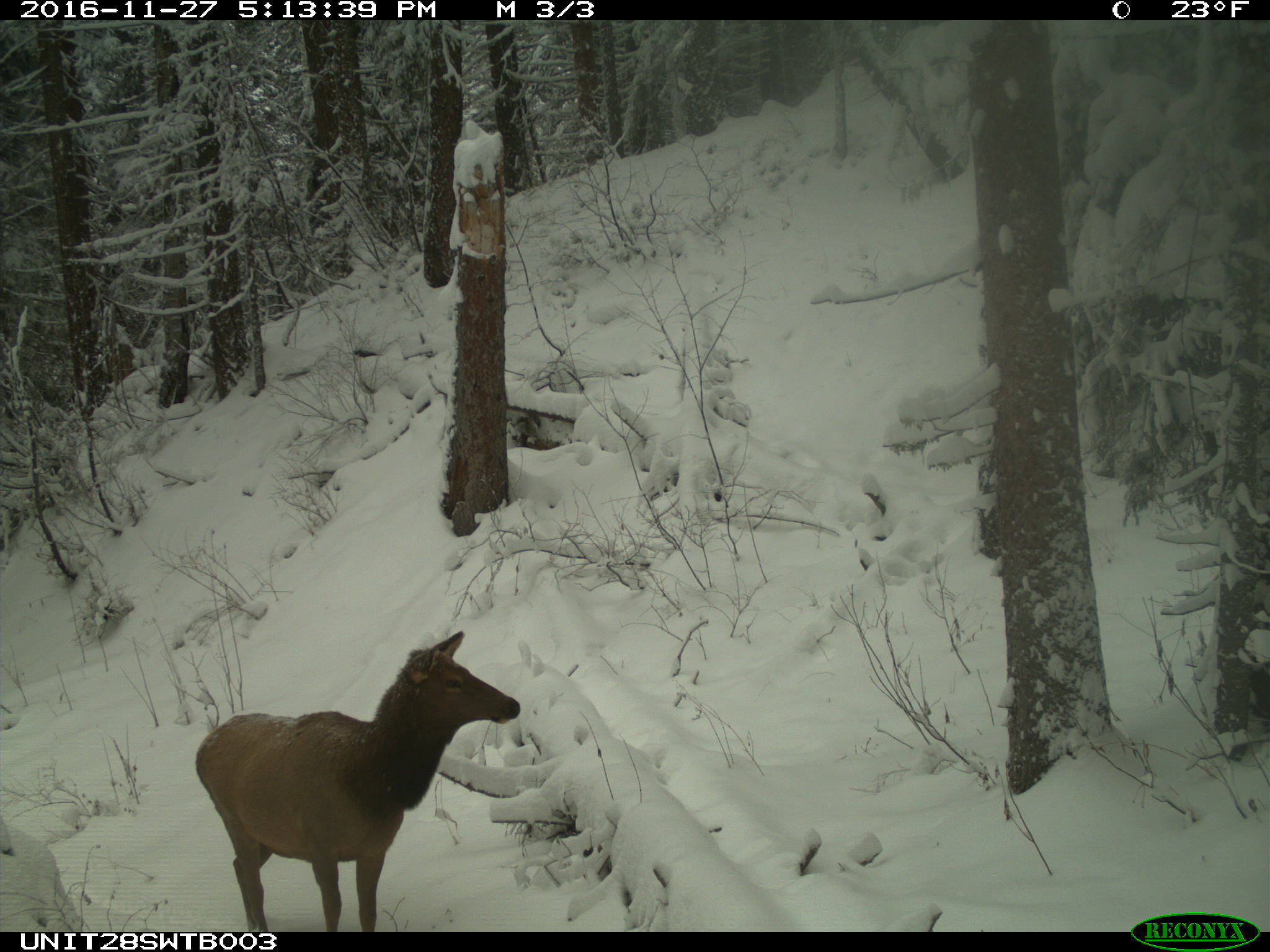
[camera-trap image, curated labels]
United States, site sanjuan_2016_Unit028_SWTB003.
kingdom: Animalia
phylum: Chordata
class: Mammalia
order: Artiodactyla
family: Cervidae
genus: Cervus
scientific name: Cervus elaphus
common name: red deer